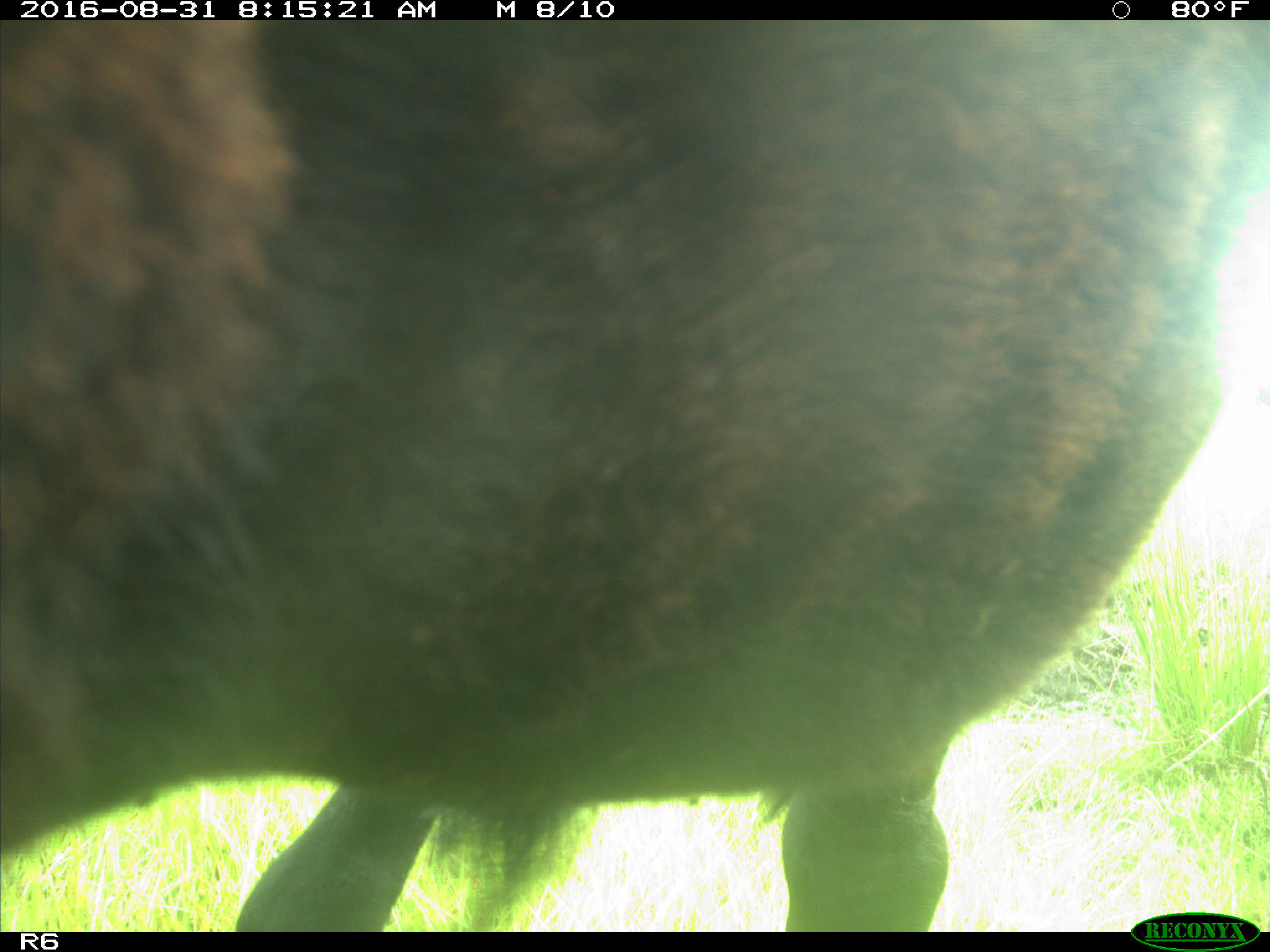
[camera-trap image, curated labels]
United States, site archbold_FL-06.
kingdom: Animalia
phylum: Chordata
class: Mammalia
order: Artiodactyla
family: Bovidae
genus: Bos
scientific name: Bos taurus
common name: domestic cow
Bos taurus (domestic cow).